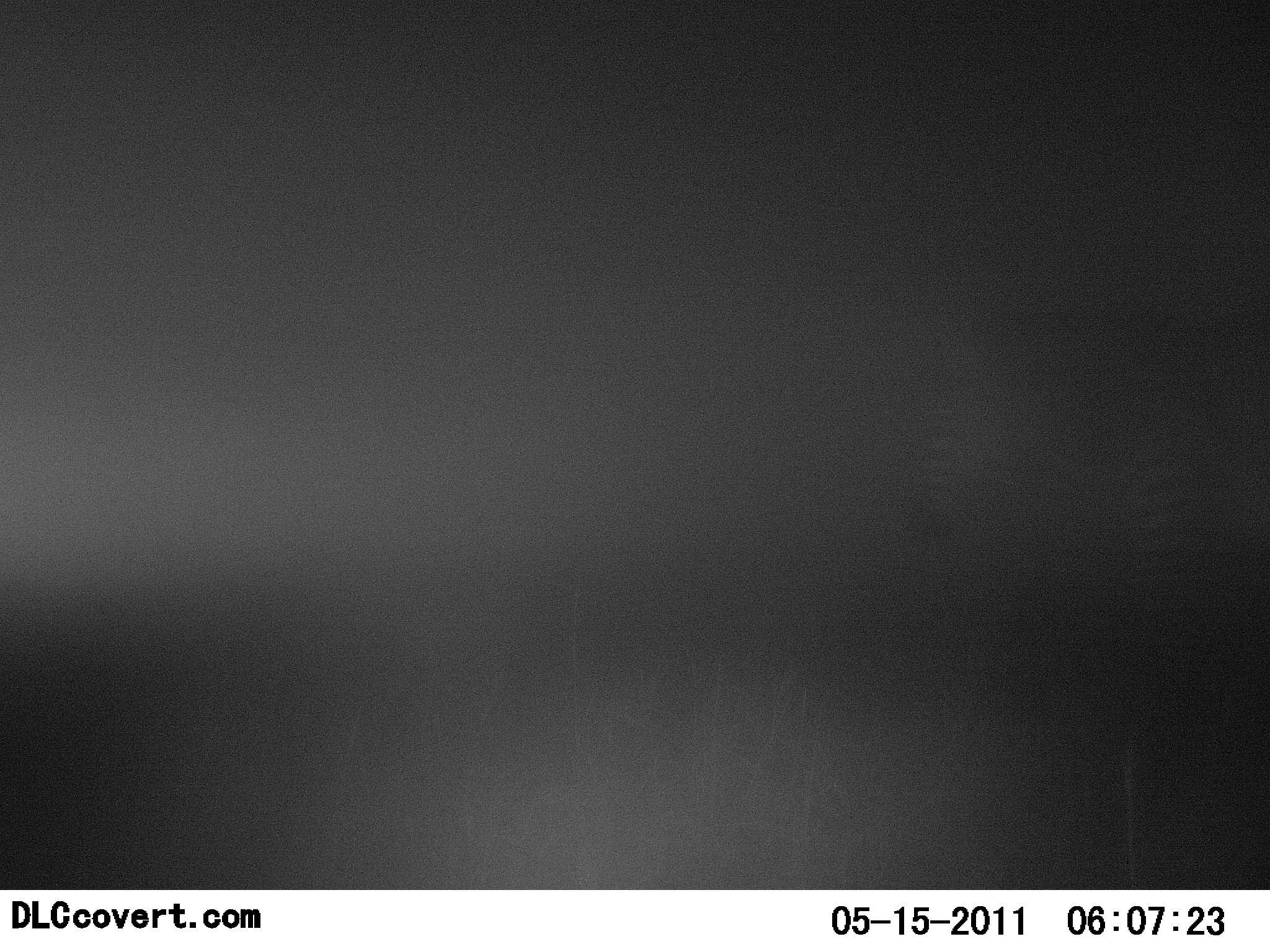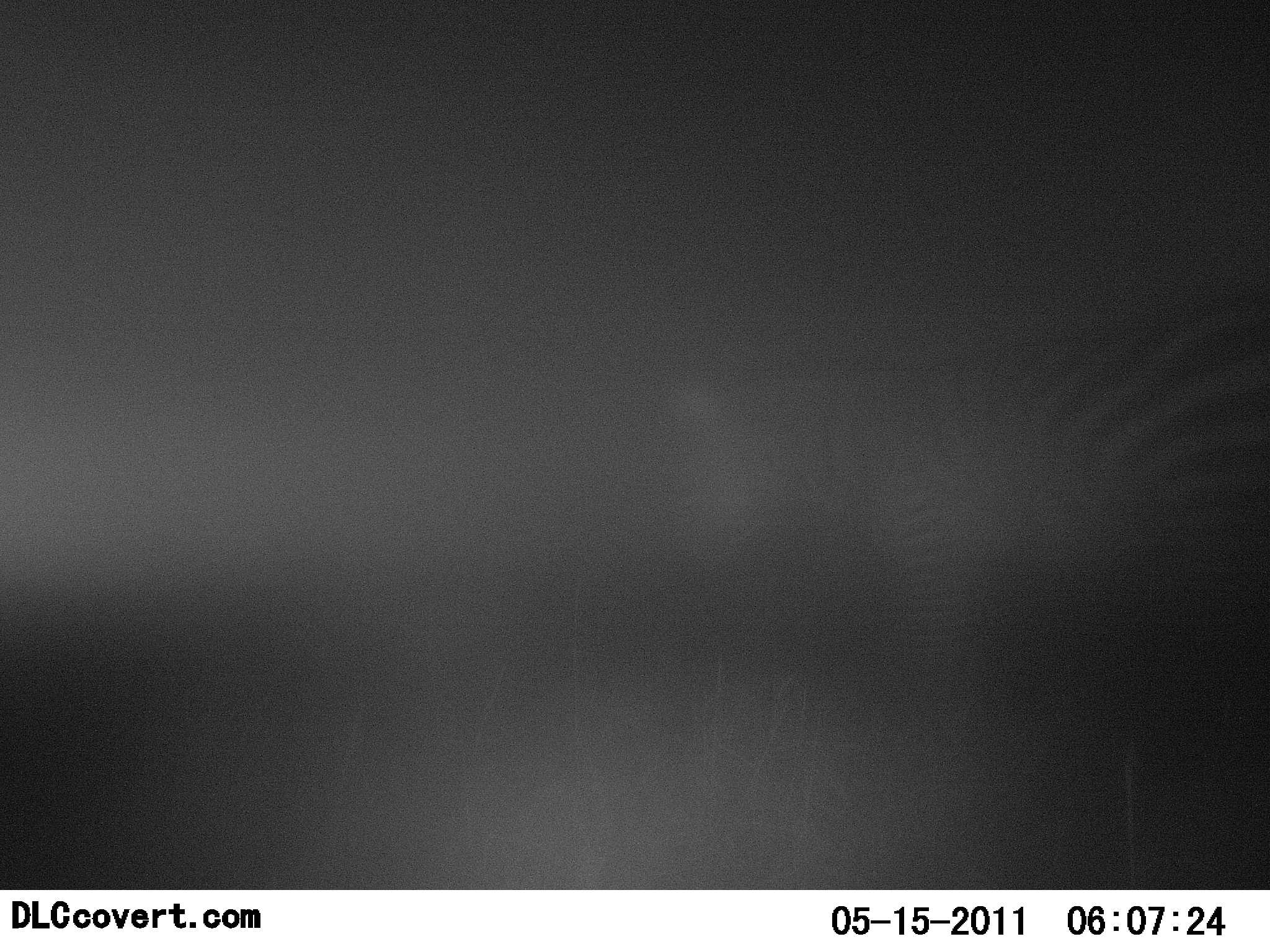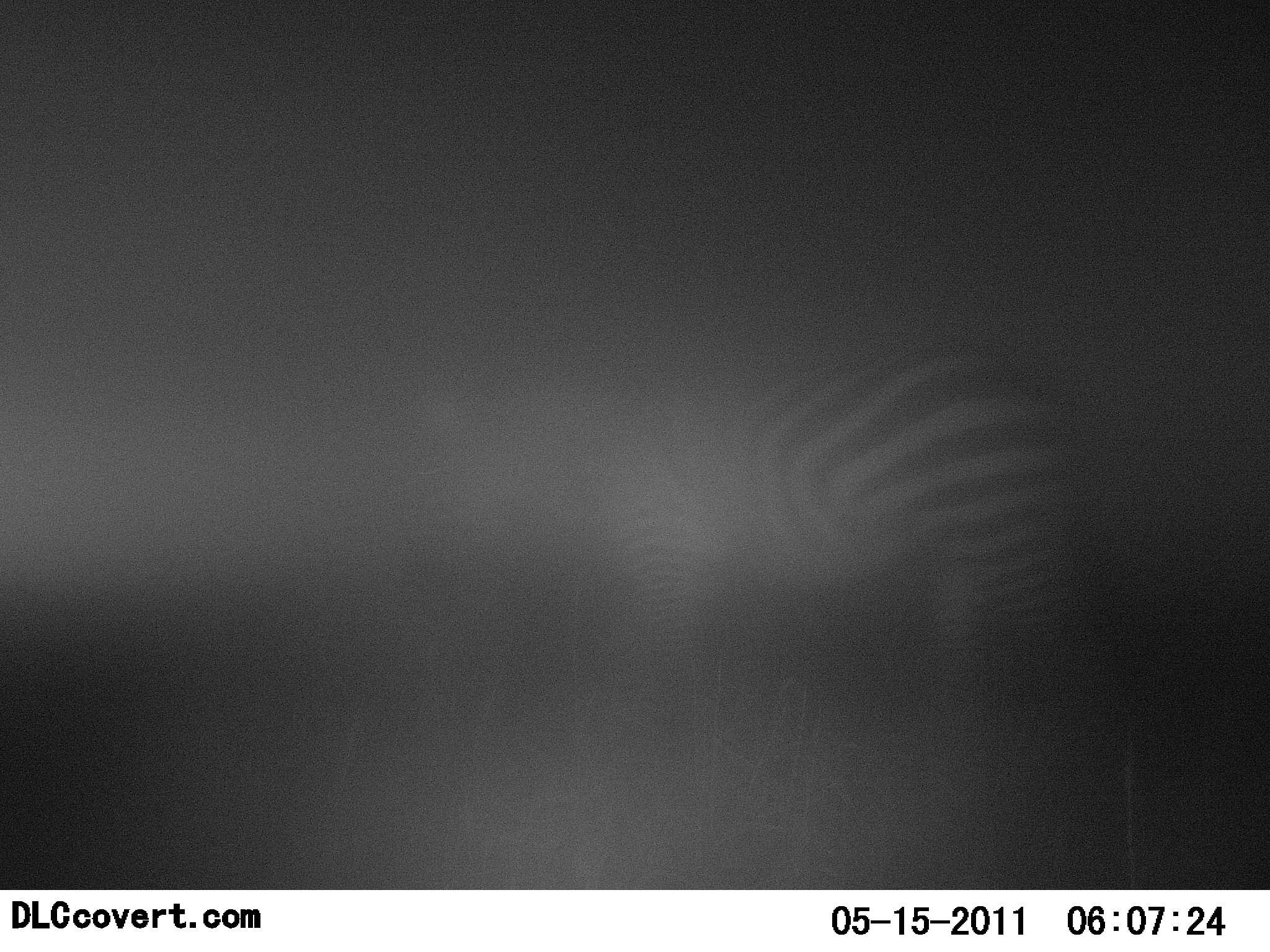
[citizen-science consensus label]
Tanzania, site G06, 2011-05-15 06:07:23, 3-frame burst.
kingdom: Animalia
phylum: Chordata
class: Mammalia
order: Perissodactyla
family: Equidae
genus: Equus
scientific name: Equus quagga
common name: plains zebra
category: zebra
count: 1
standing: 0%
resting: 0%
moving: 100%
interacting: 0%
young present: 0%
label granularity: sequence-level